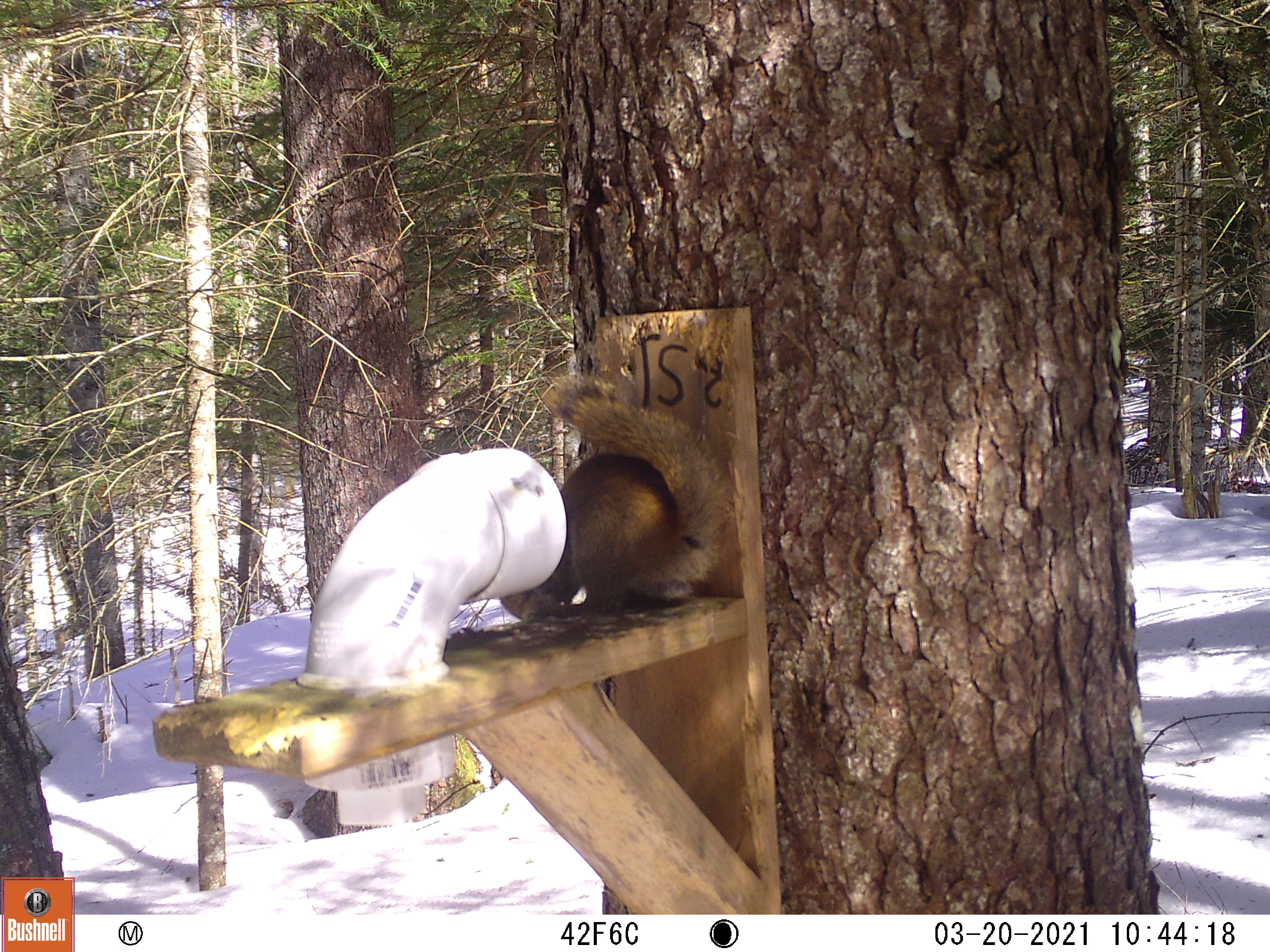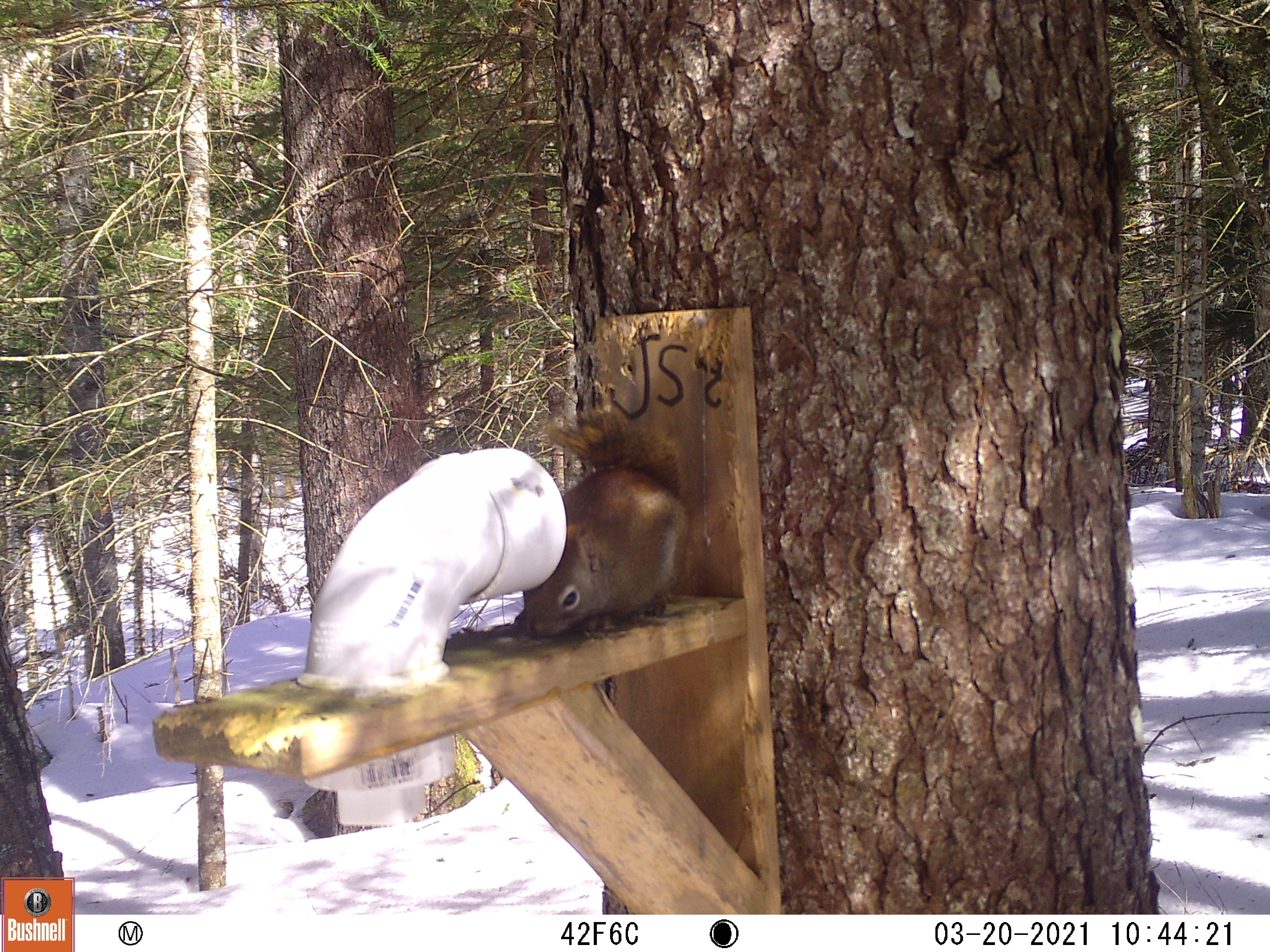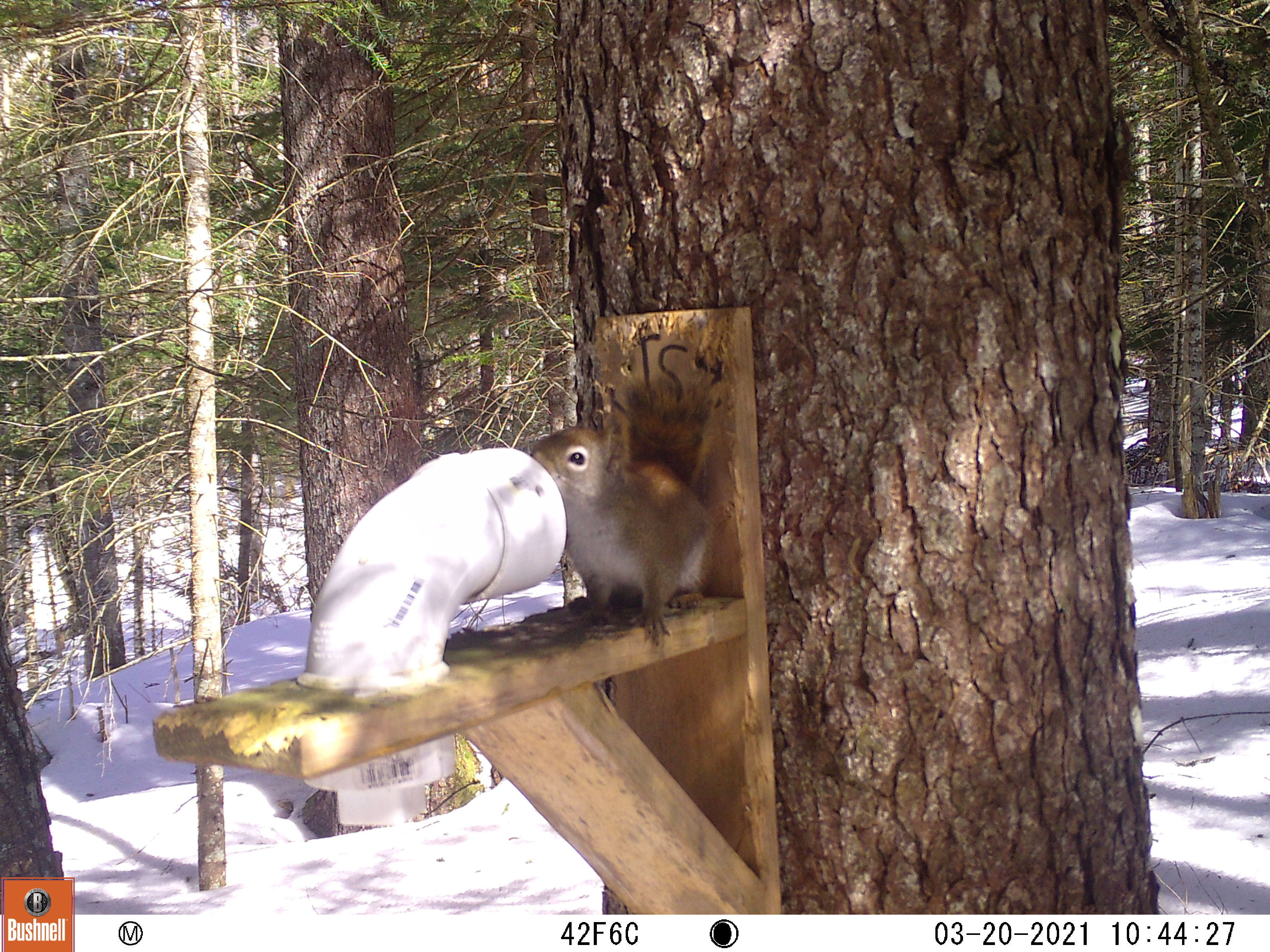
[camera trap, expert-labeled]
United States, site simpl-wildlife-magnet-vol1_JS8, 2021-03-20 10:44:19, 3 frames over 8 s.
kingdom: Animalia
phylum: Chordata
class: Mammalia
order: Rodentia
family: Sciuridae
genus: Tamiasciurus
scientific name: Tamiasciurus hudsonicus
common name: red squirrel